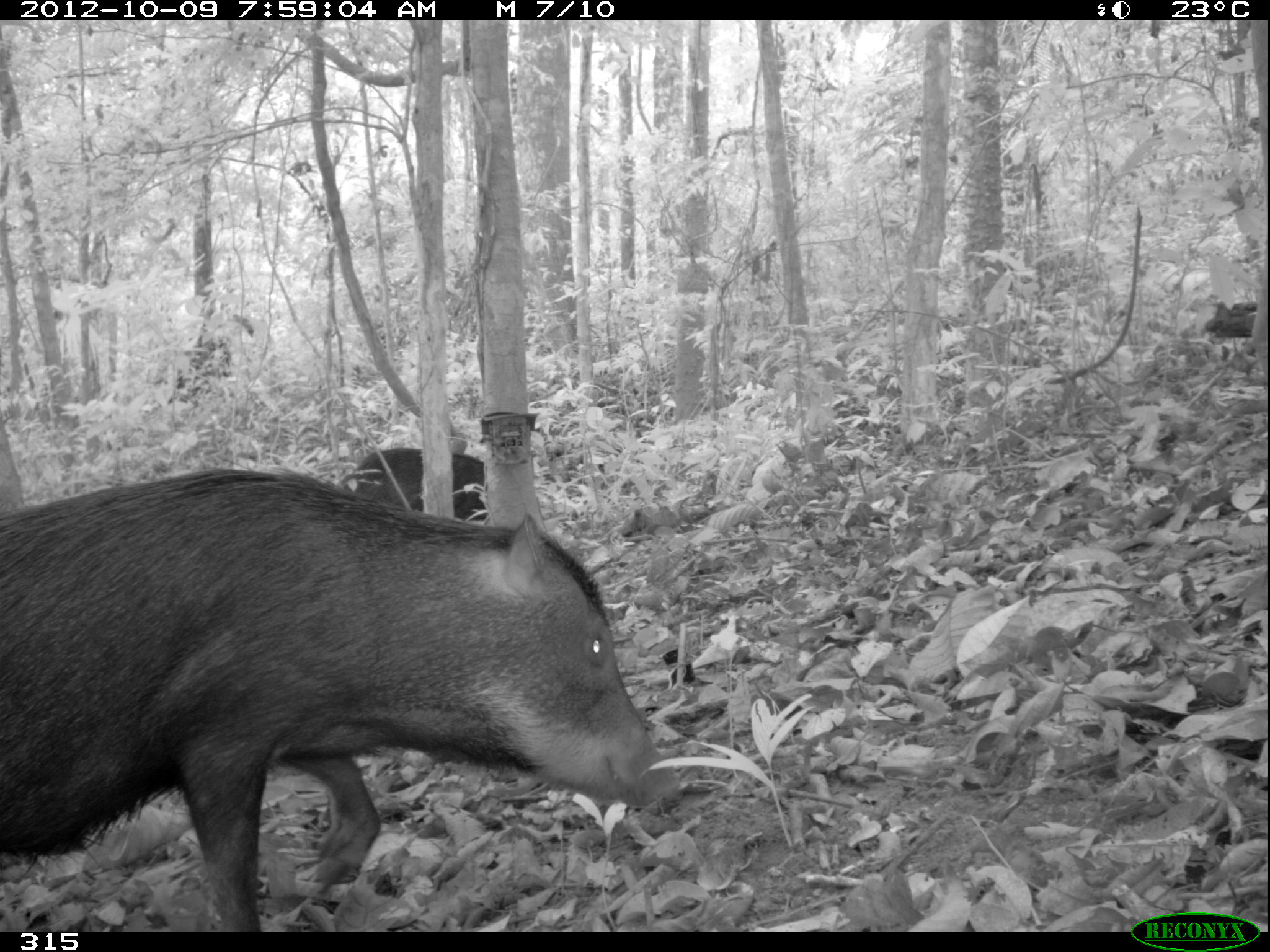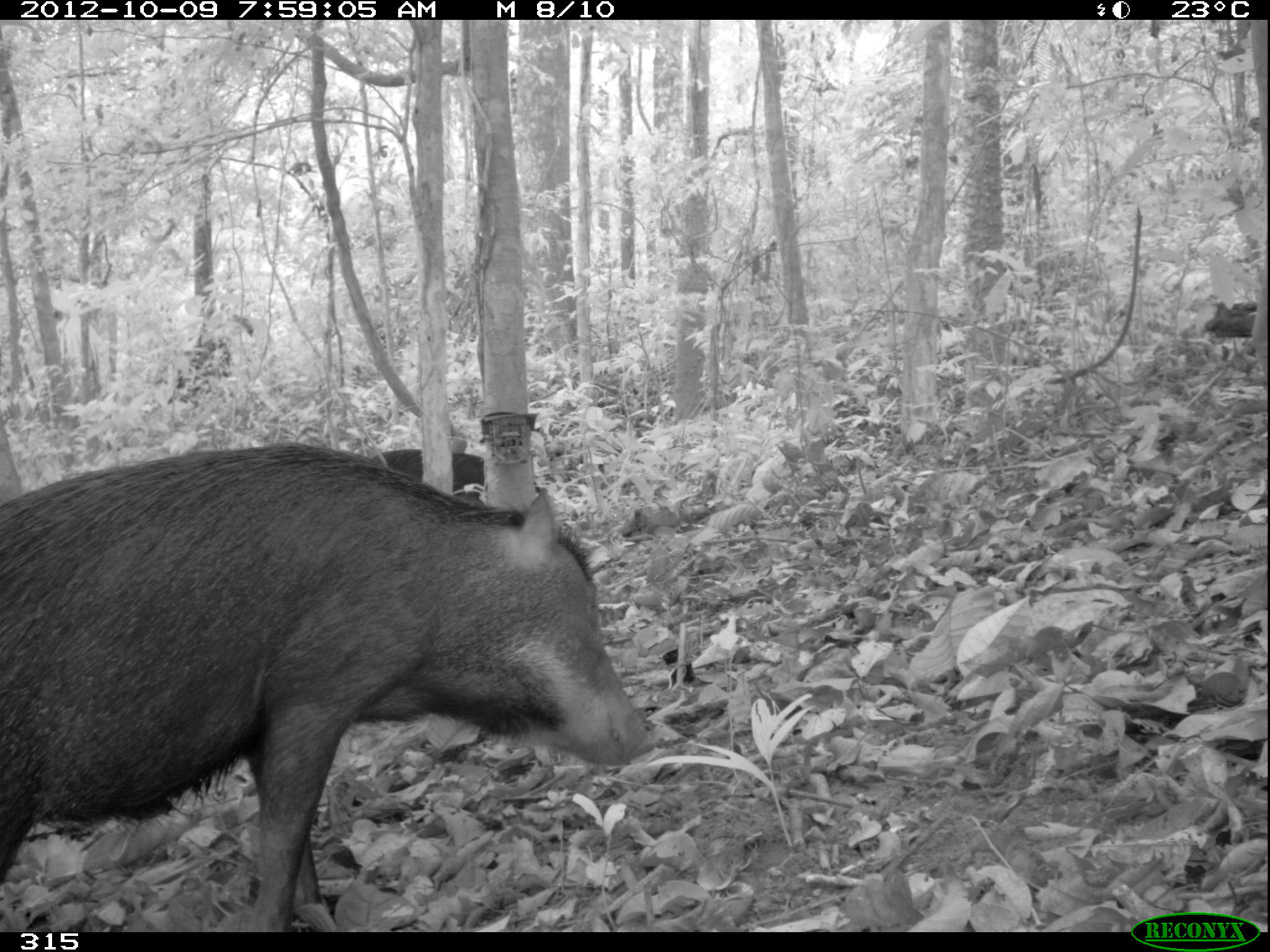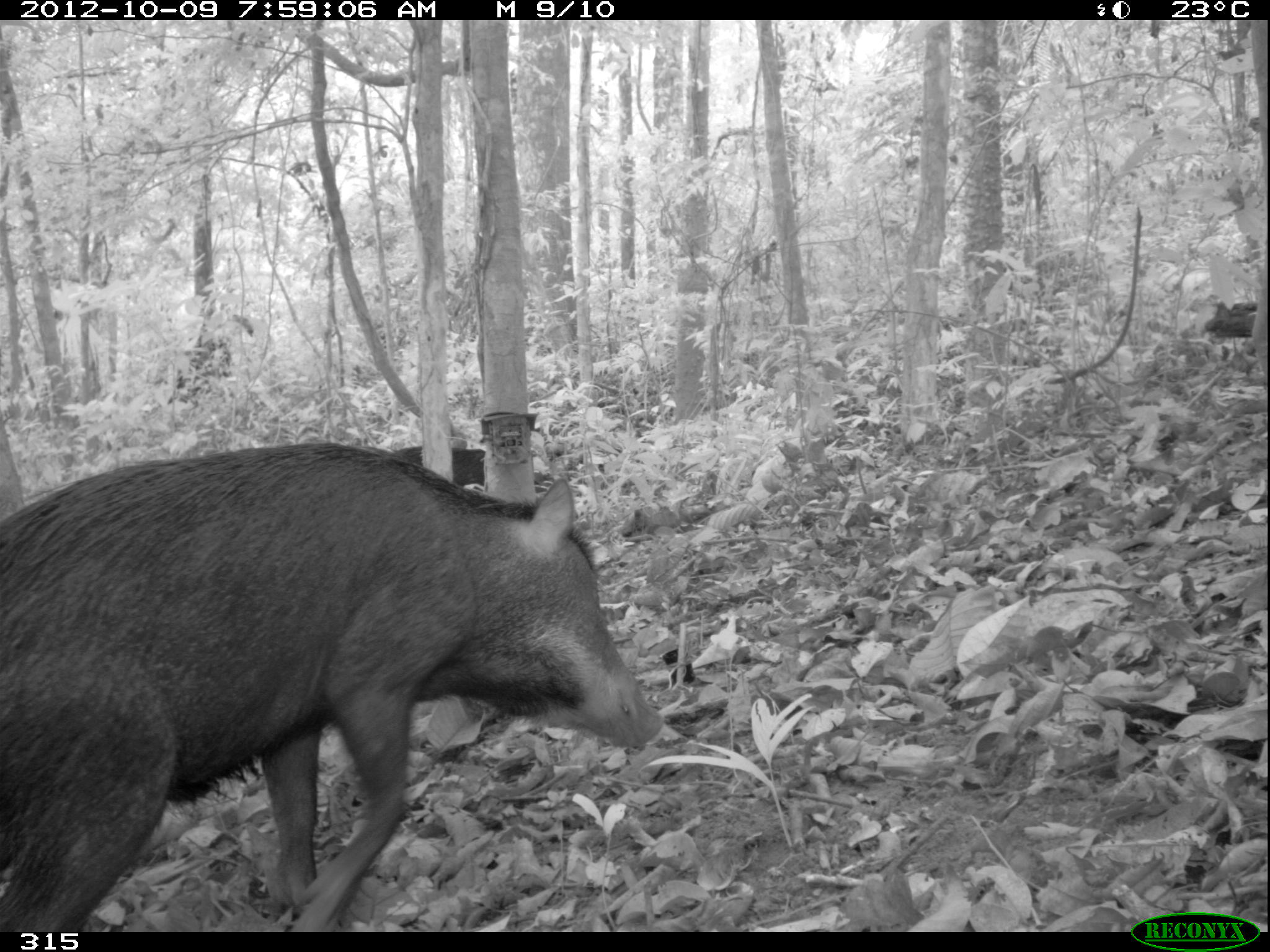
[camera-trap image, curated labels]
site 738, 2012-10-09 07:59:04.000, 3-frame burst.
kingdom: Animalia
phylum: Chordata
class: Mammalia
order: Artiodactyla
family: Tayassuidae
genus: Tayassu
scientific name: Tayassu pecari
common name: white-lipped peccary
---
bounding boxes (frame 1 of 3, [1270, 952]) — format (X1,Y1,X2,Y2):
tayassu pecari: (1,465,680,932); (340,447,486,519)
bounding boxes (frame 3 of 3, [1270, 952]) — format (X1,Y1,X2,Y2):
tayassu pecari: (0,441,665,932); (389,447,548,493)